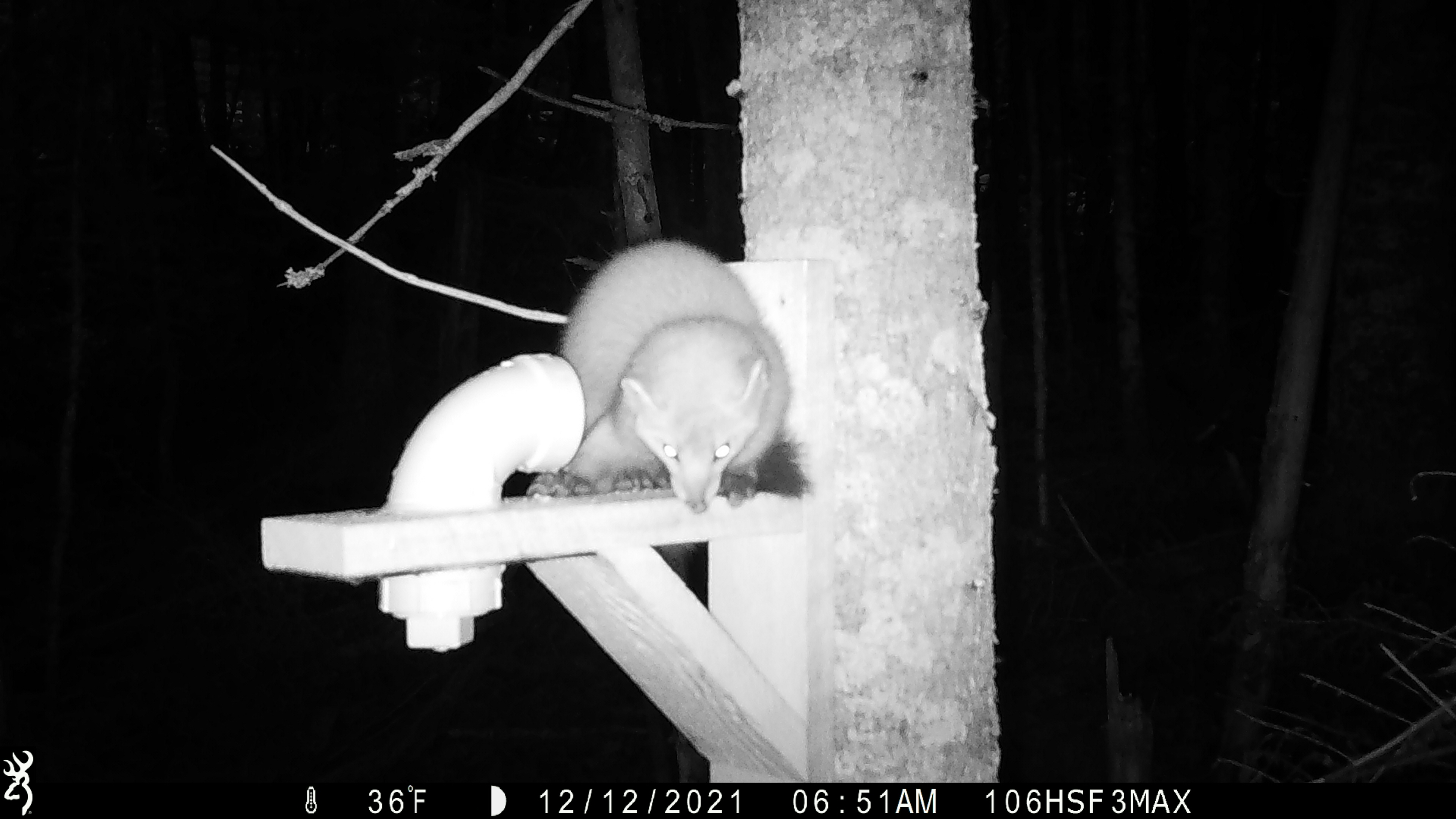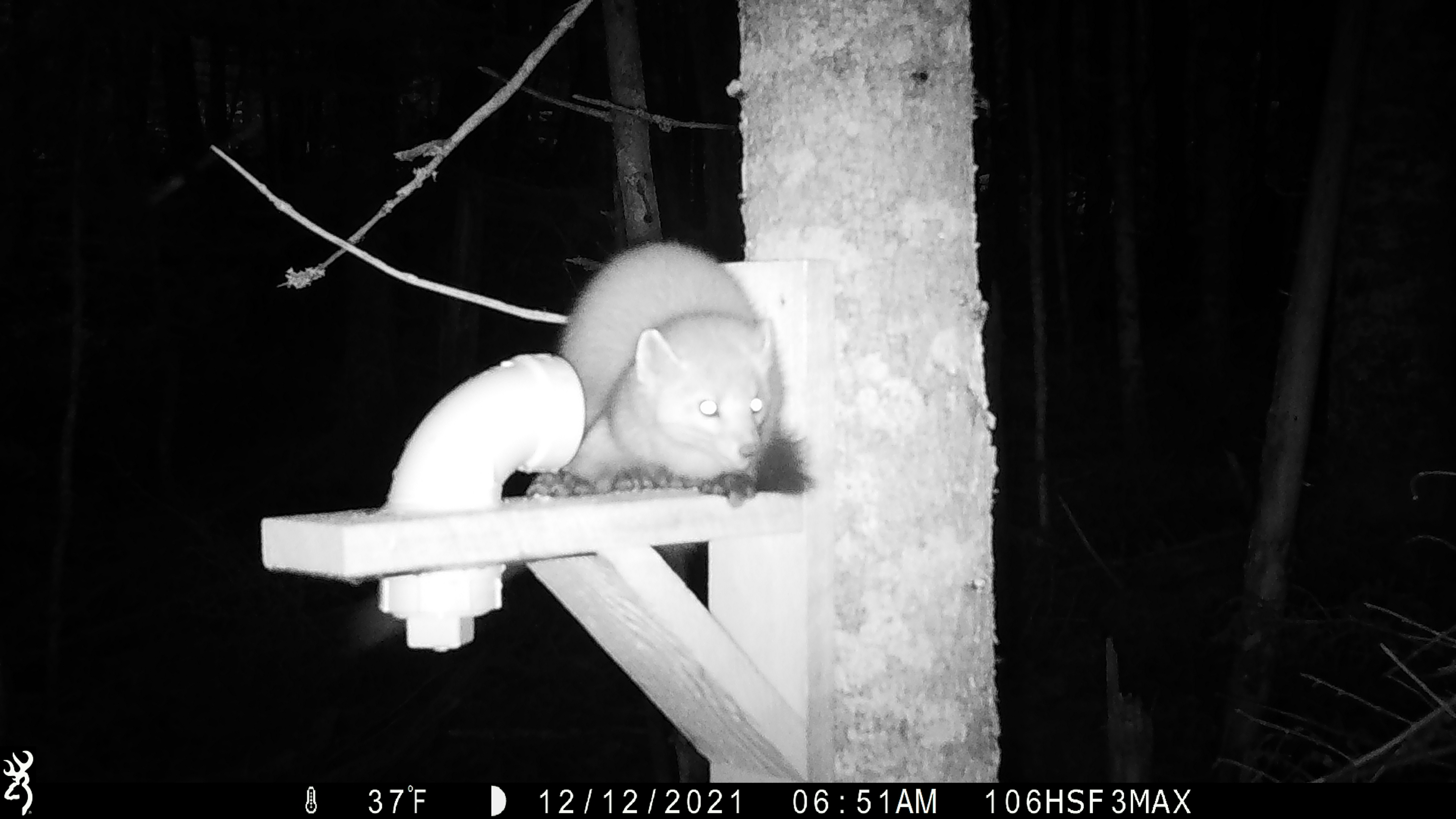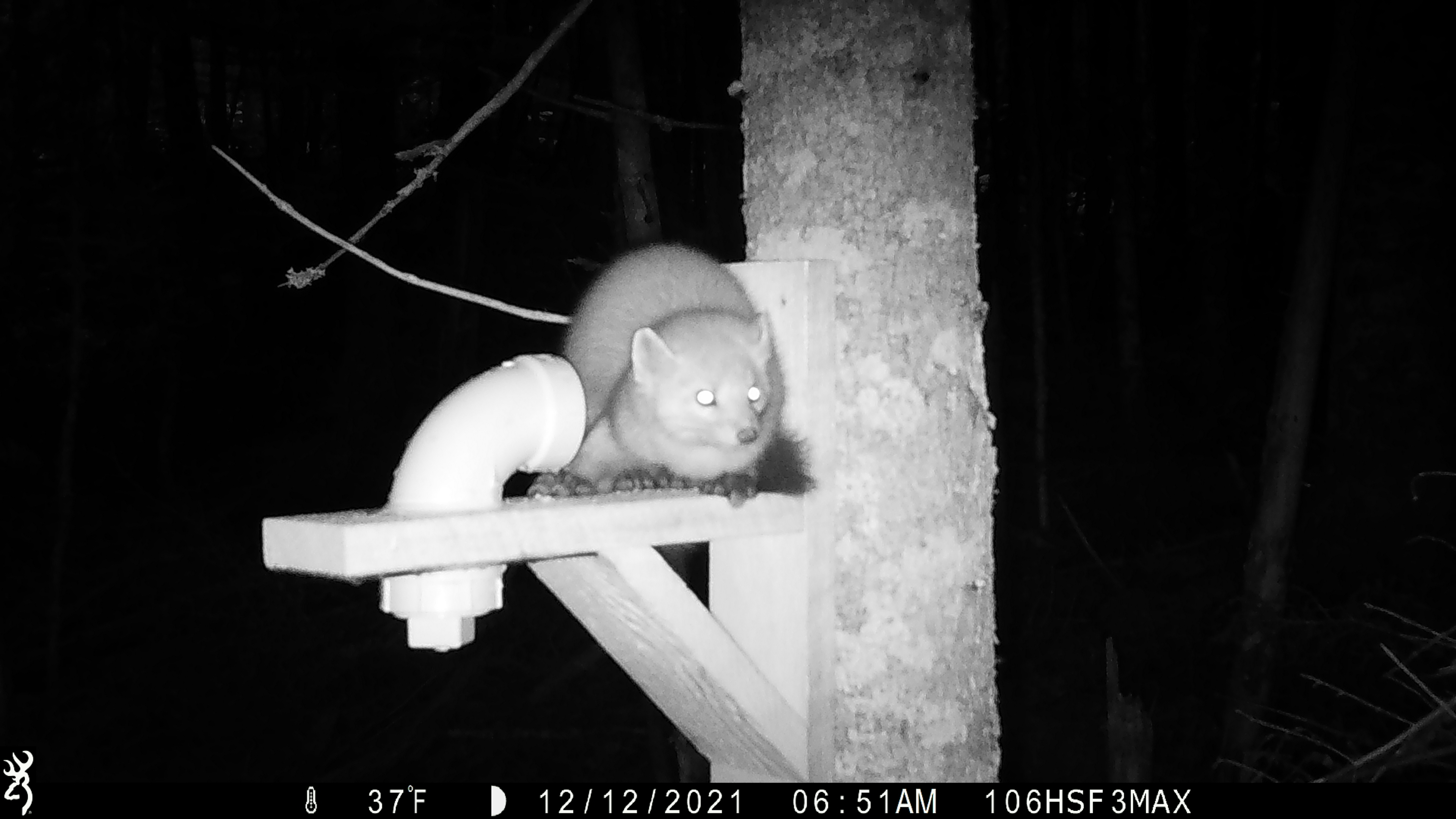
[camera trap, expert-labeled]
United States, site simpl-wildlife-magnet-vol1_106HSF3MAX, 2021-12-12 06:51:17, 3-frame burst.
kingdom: Animalia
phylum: Chordata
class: Mammalia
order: Carnivora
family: Mustelidae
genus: Martes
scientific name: Martes americana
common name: american marten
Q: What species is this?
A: American marten (Martes americana).